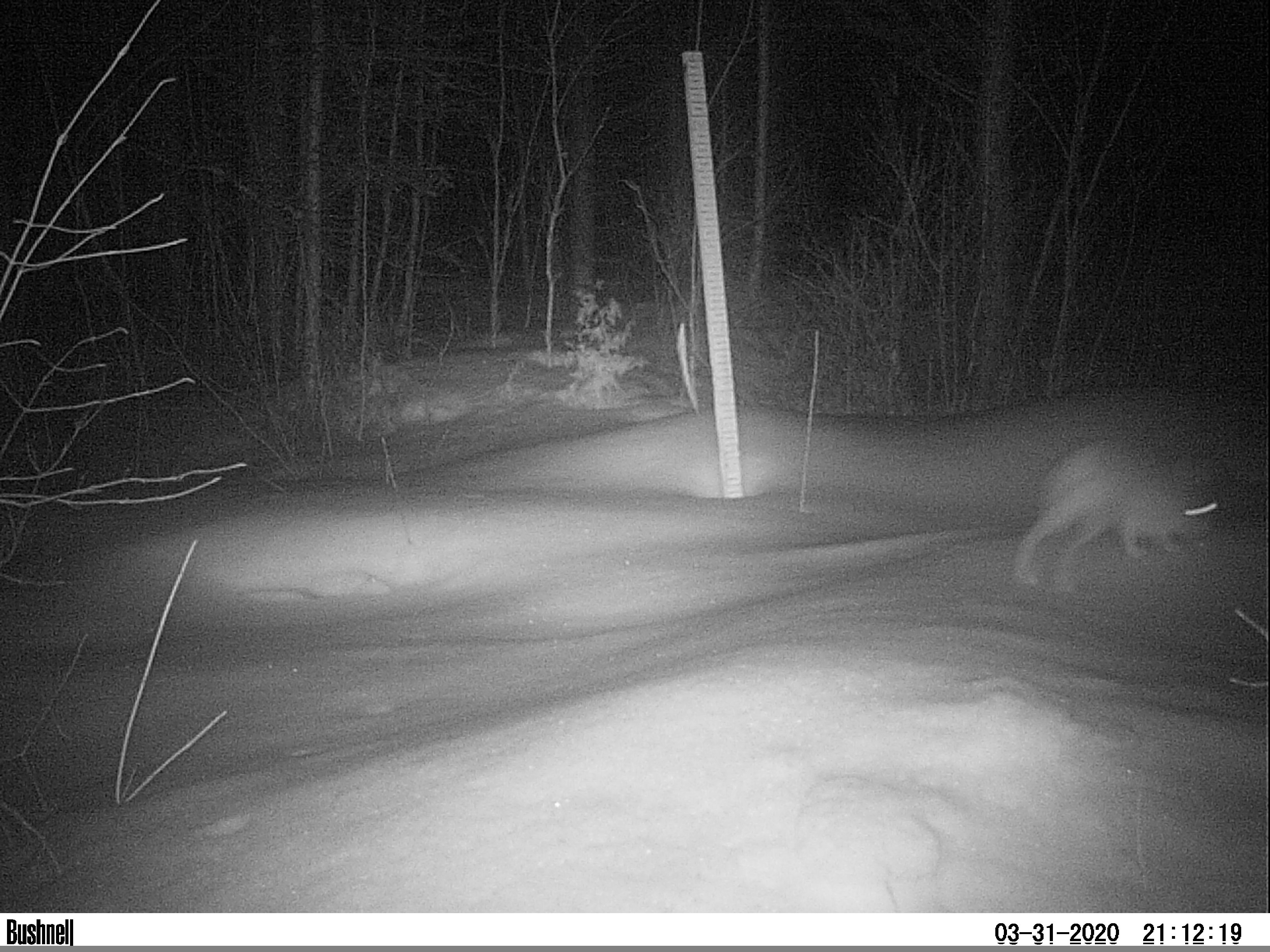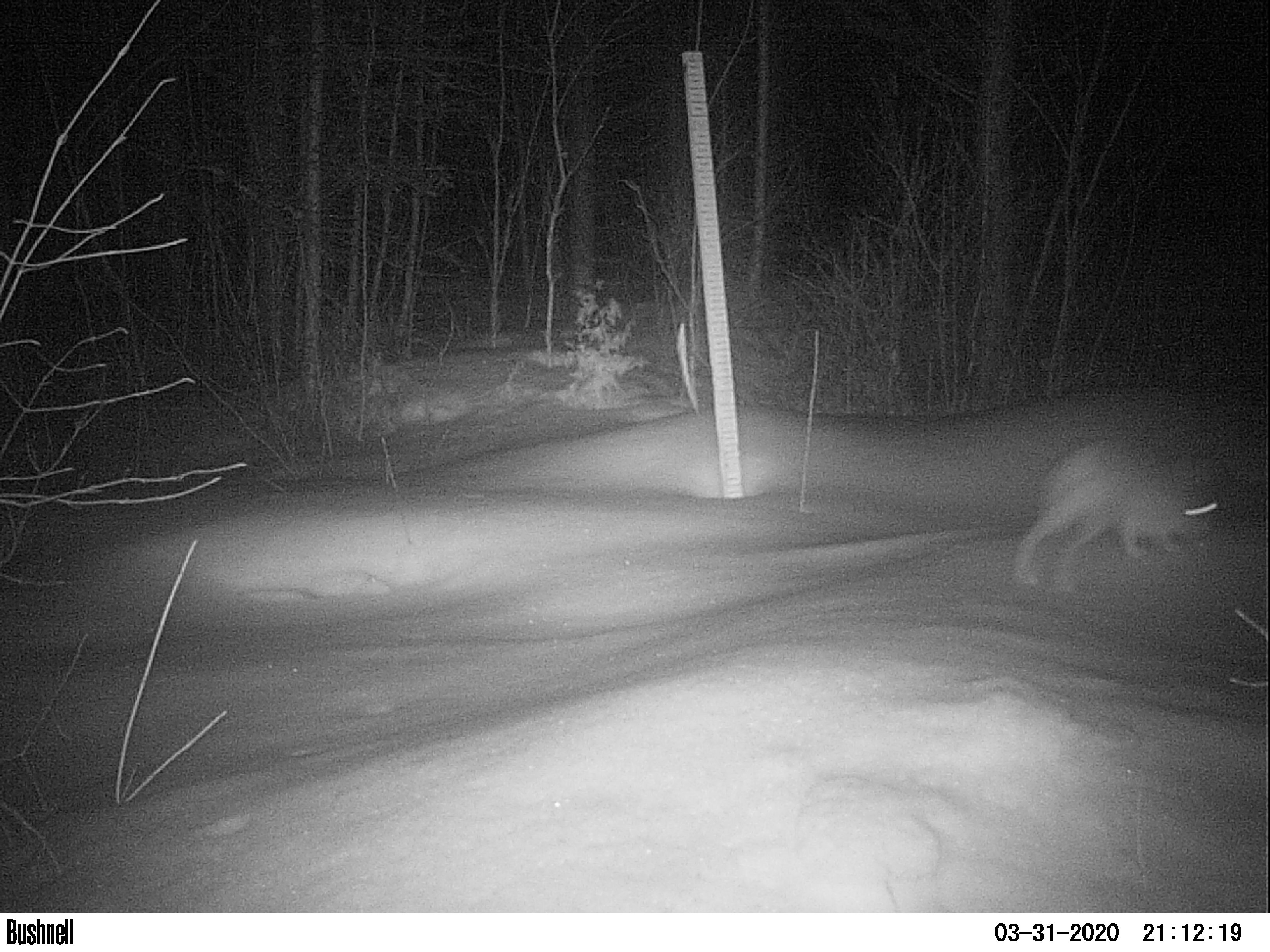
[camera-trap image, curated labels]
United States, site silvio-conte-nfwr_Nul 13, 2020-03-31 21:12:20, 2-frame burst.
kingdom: Animalia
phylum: Chordata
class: Mammalia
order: Lagomorpha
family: Leporidae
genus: Lepus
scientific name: Lepus americanus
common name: snowshoe hare